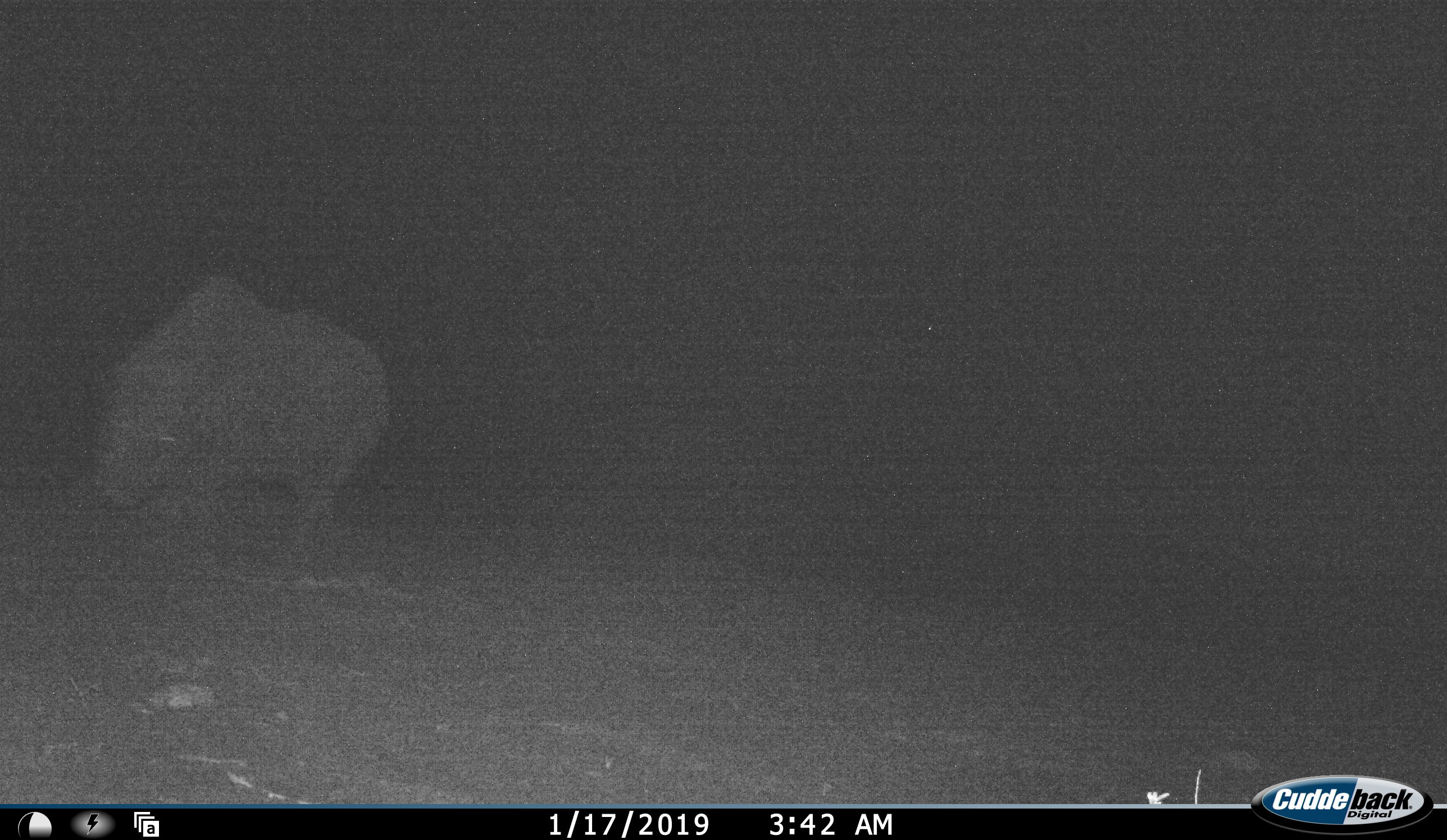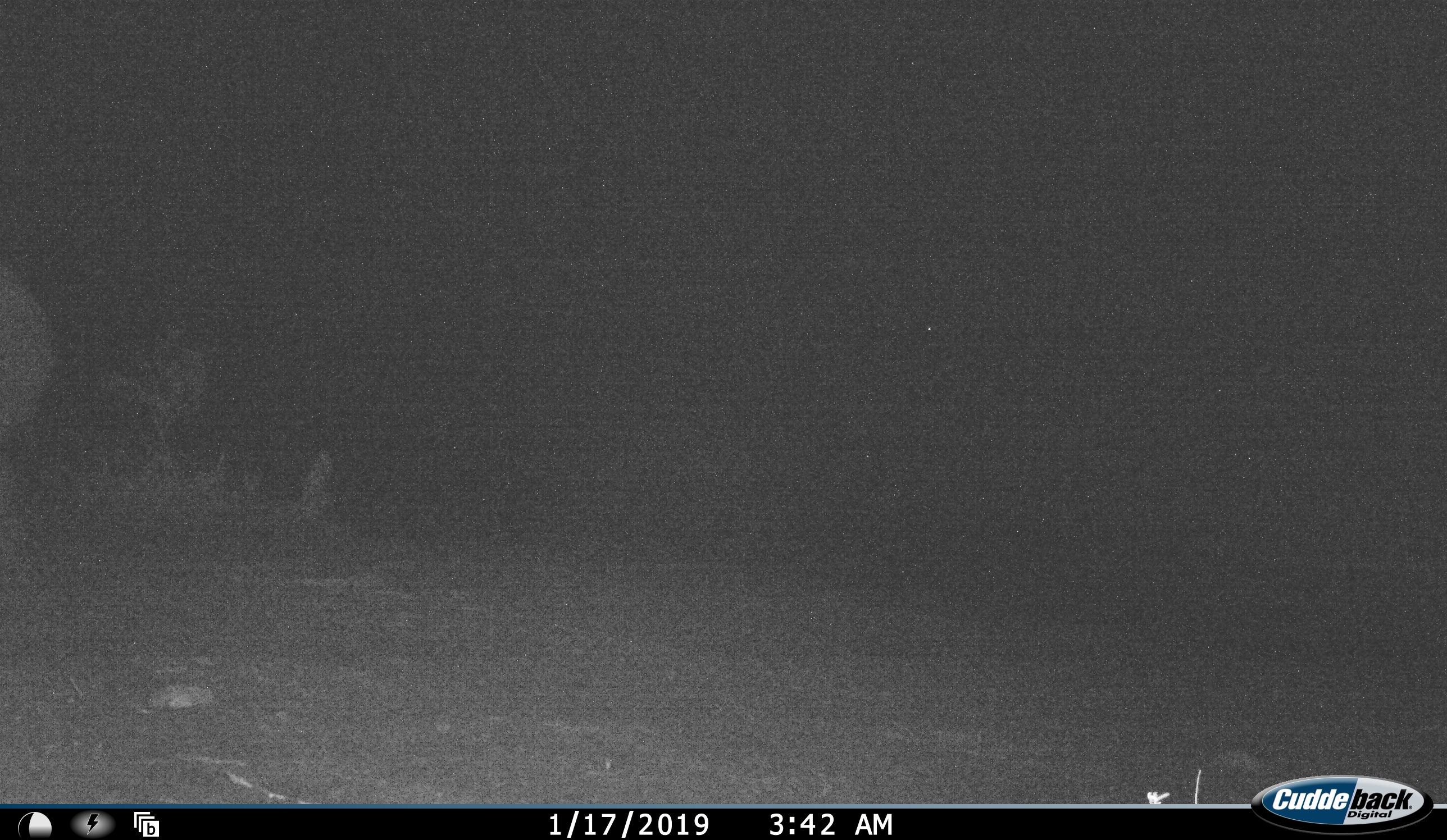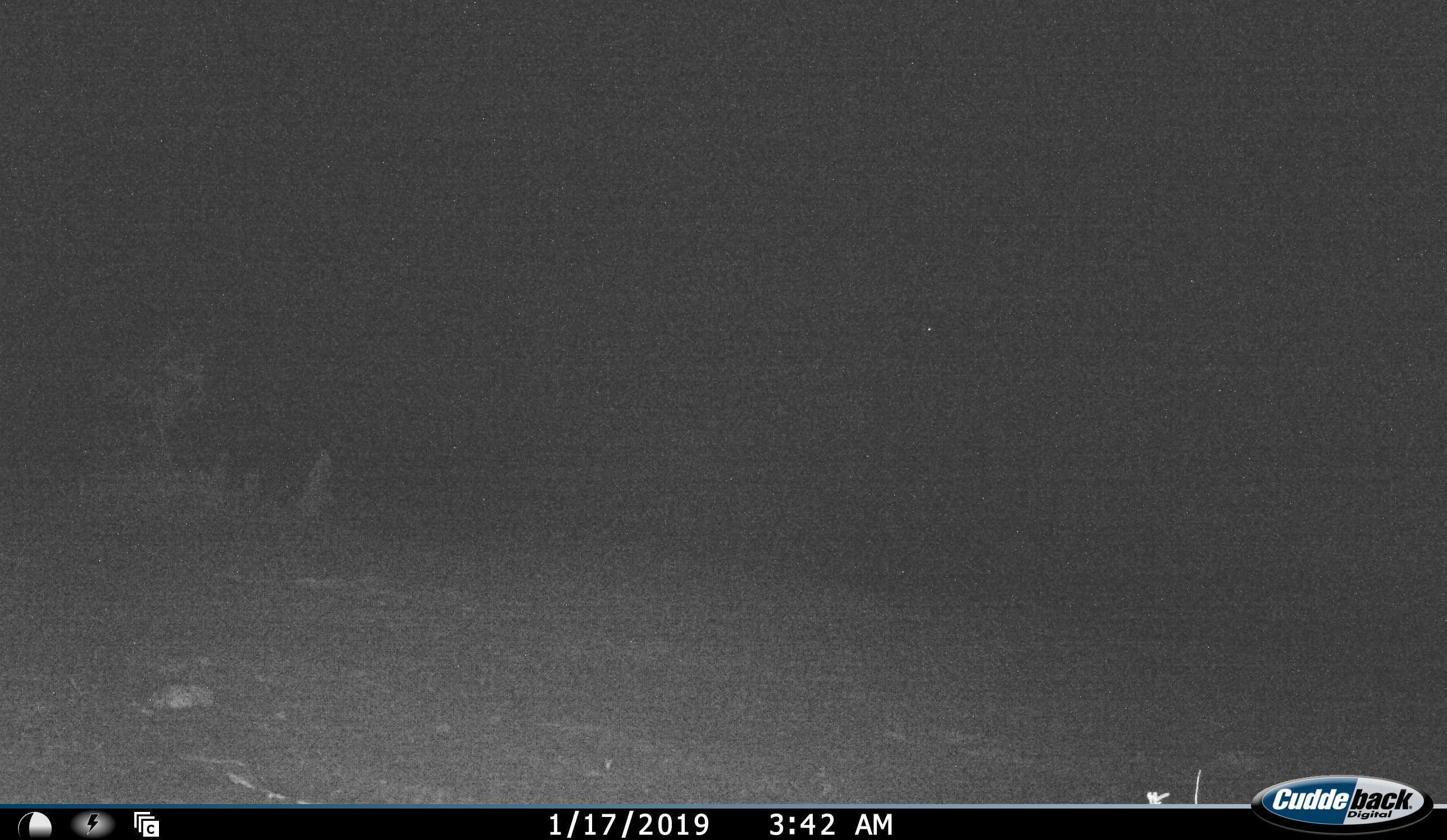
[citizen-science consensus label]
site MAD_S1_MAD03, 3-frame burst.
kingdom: Animalia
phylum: Chordata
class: Mammalia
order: Perissodactyla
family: Rhinocerotidae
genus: Ceratotherium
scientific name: Ceratotherium simum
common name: white rhinoceros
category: rhinoceroswhite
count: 1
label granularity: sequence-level